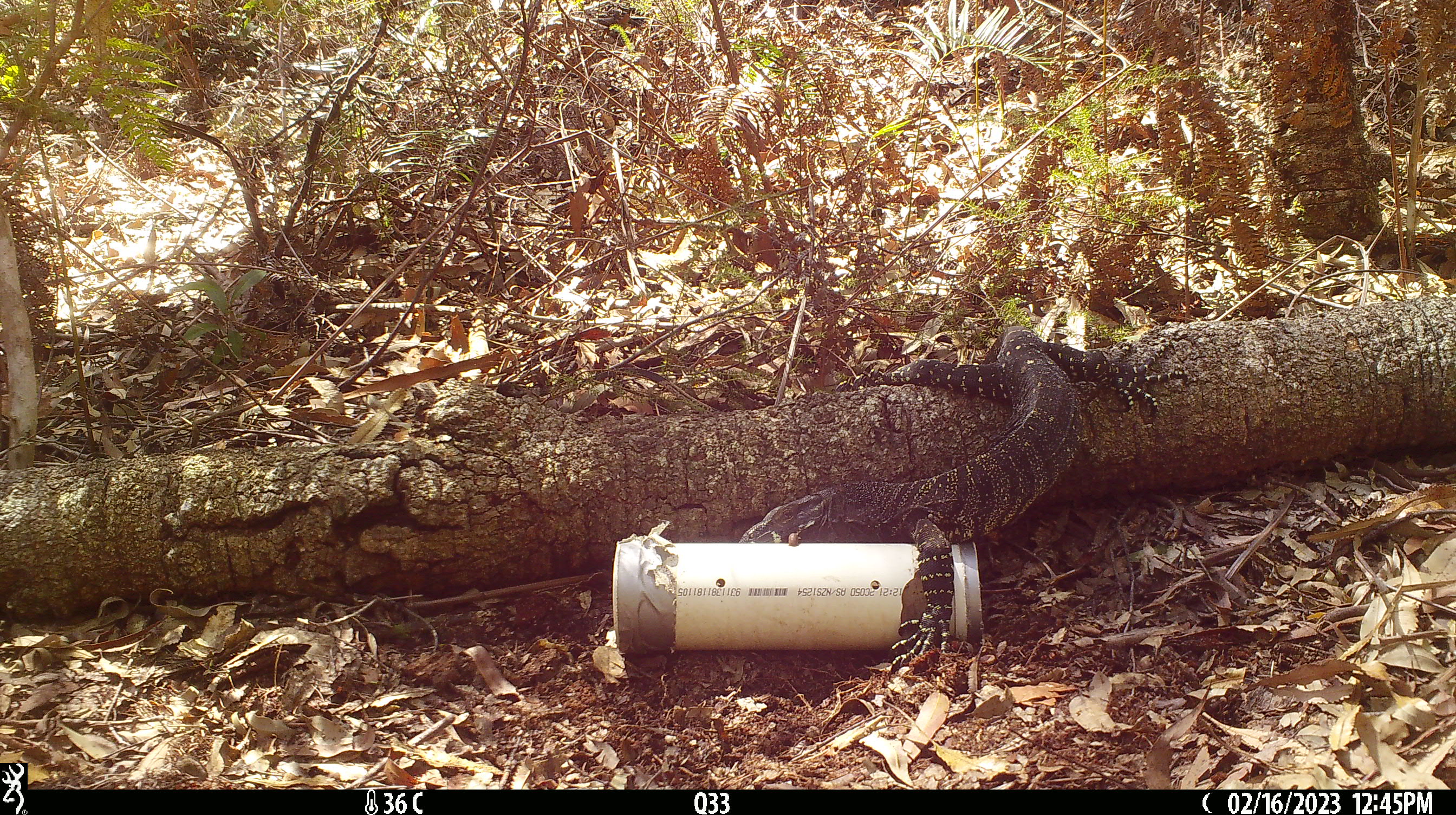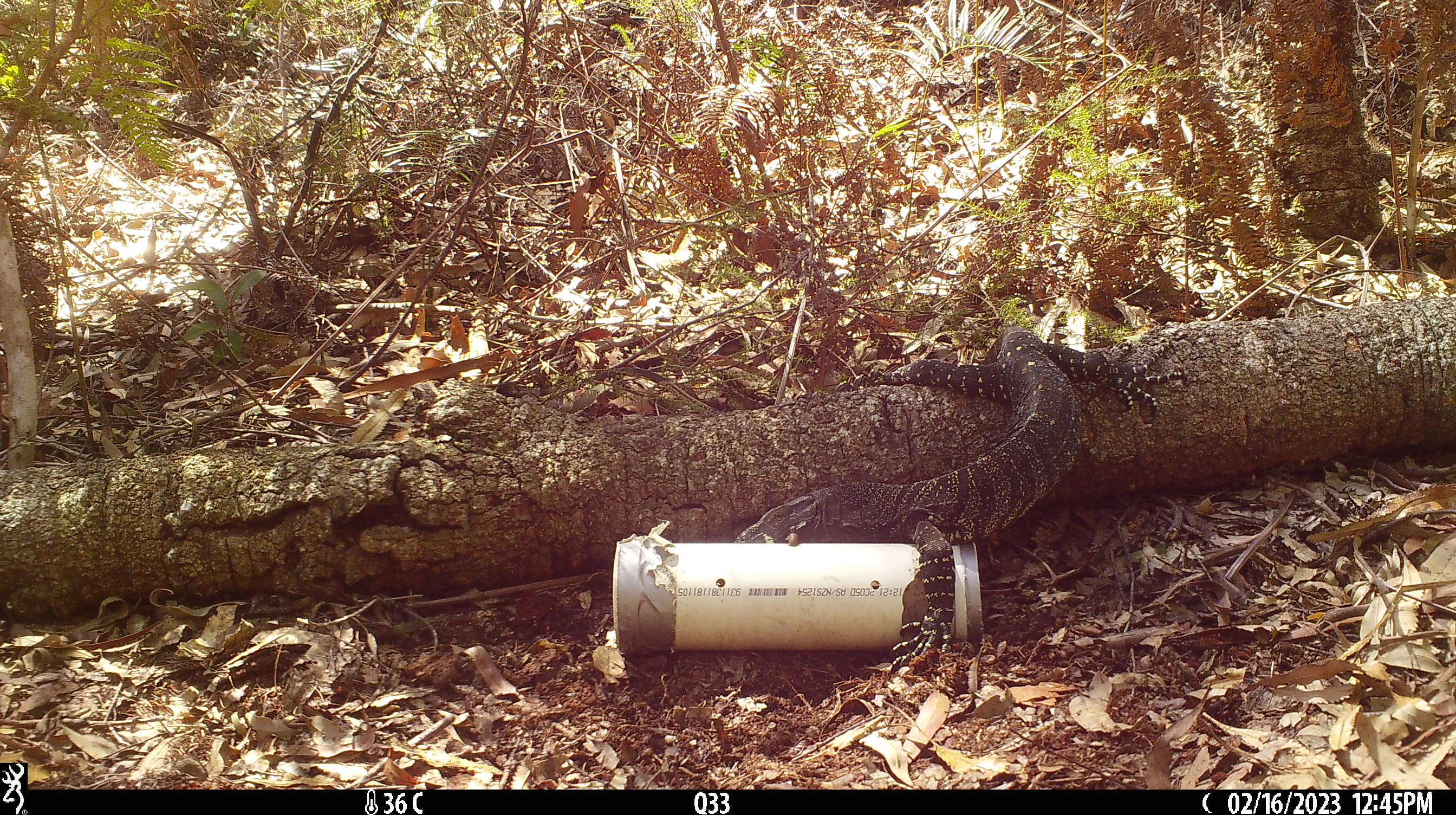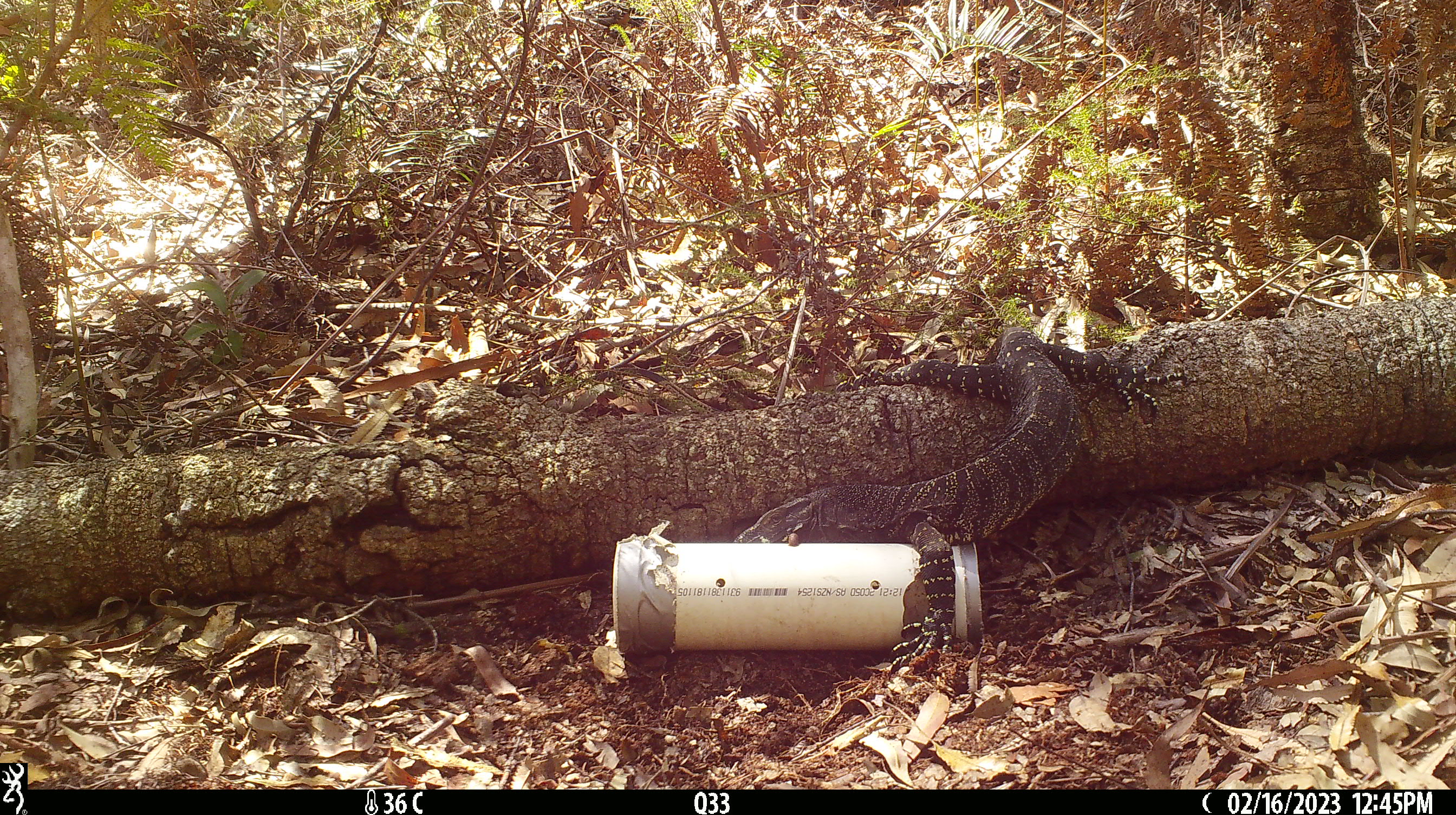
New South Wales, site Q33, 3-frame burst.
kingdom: Animalia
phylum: Chordata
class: Reptilia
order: Squamata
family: Varanidae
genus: Varanus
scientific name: Varanus varius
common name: lace monitor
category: goanna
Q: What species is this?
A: Goanna (lace monitor) (Varanus varius).